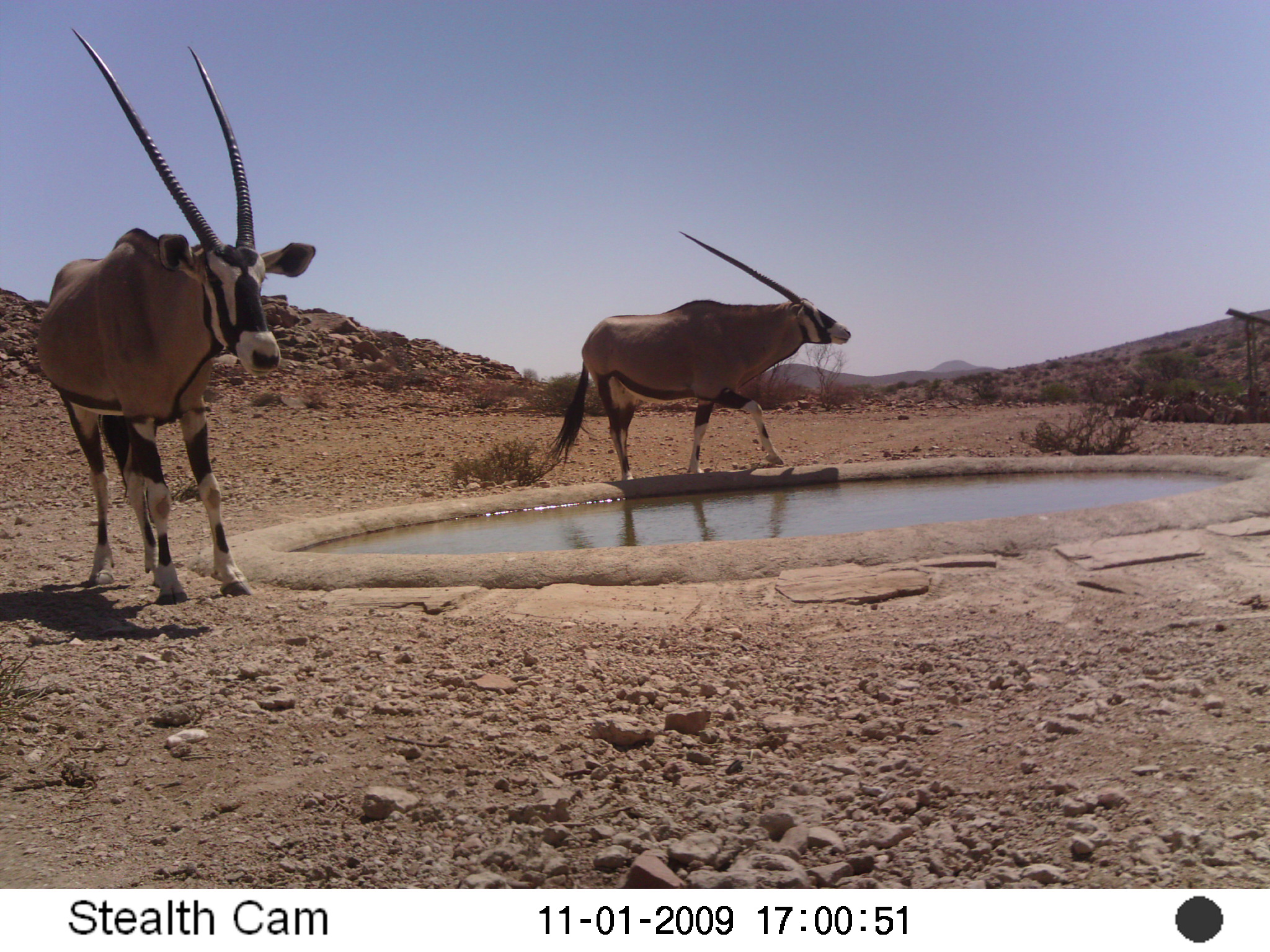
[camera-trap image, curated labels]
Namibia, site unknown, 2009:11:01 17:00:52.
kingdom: Animalia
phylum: Chordata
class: Mammalia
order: Artiodactyla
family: Bovidae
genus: Oryx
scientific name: Oryx gazella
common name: gemsbok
Oryx gazella (gemsbok).